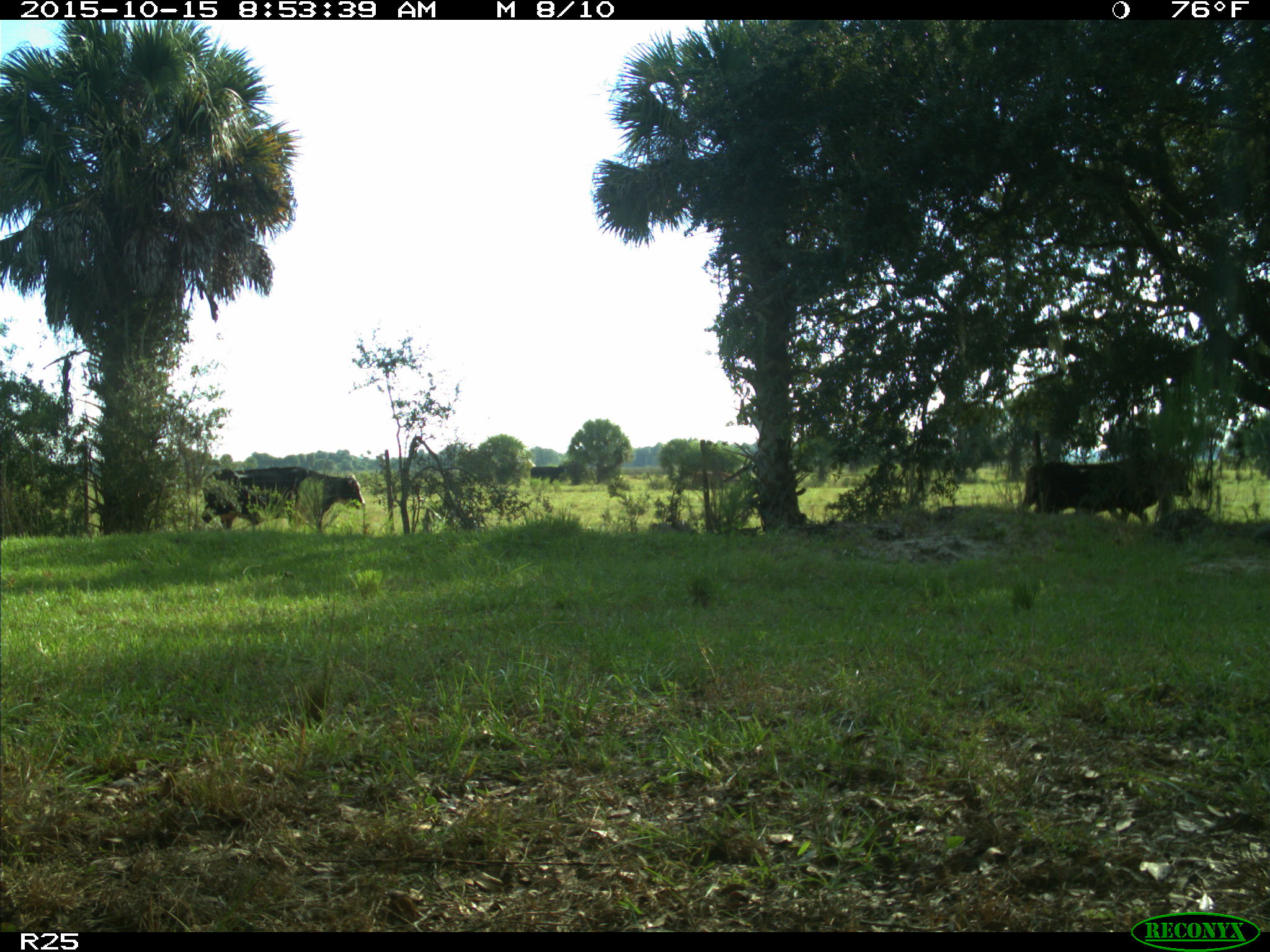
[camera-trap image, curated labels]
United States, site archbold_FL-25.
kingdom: Animalia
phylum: Chordata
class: Mammalia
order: Artiodactyla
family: Bovidae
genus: Bos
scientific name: Bos taurus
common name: domestic cow